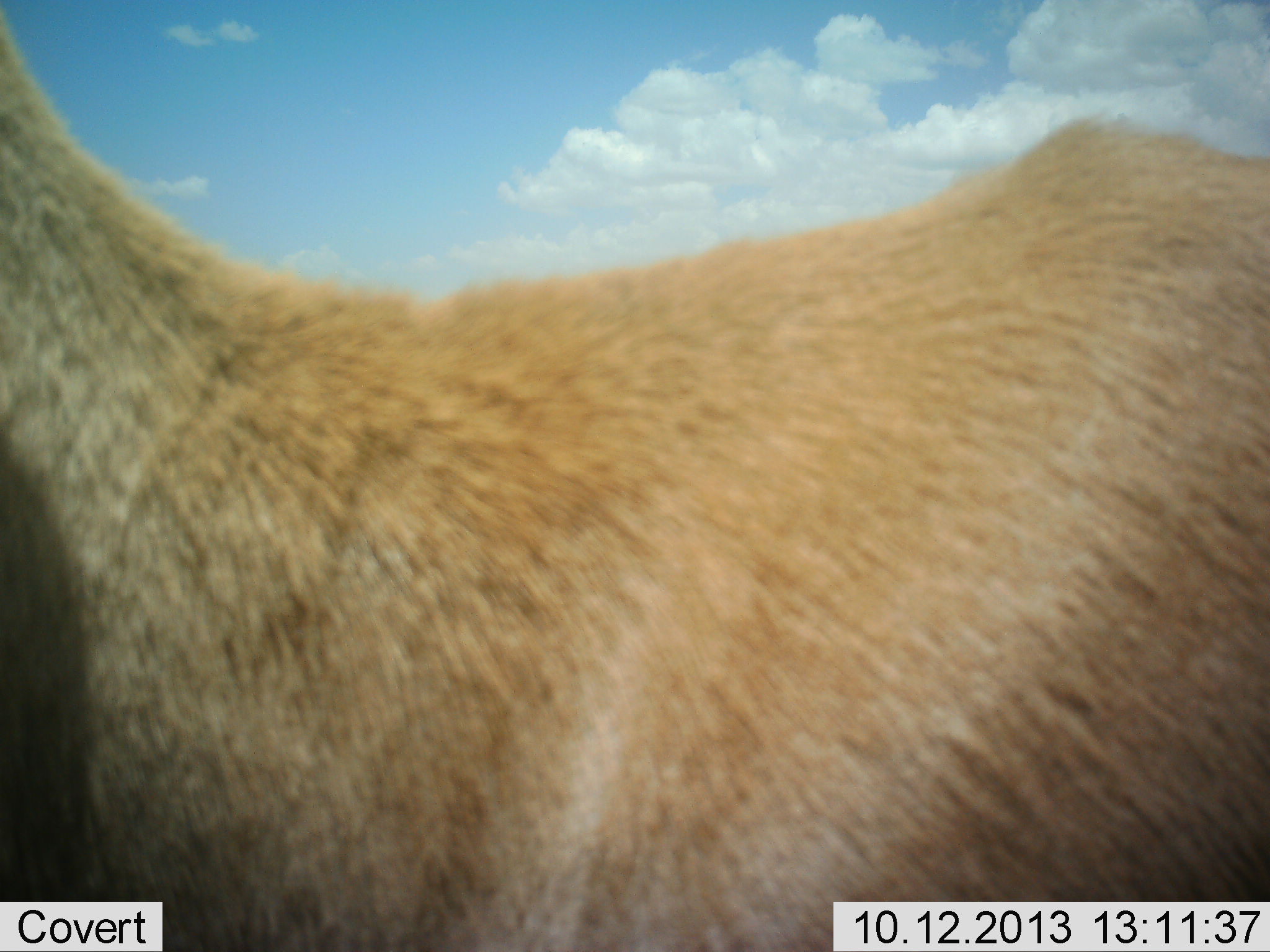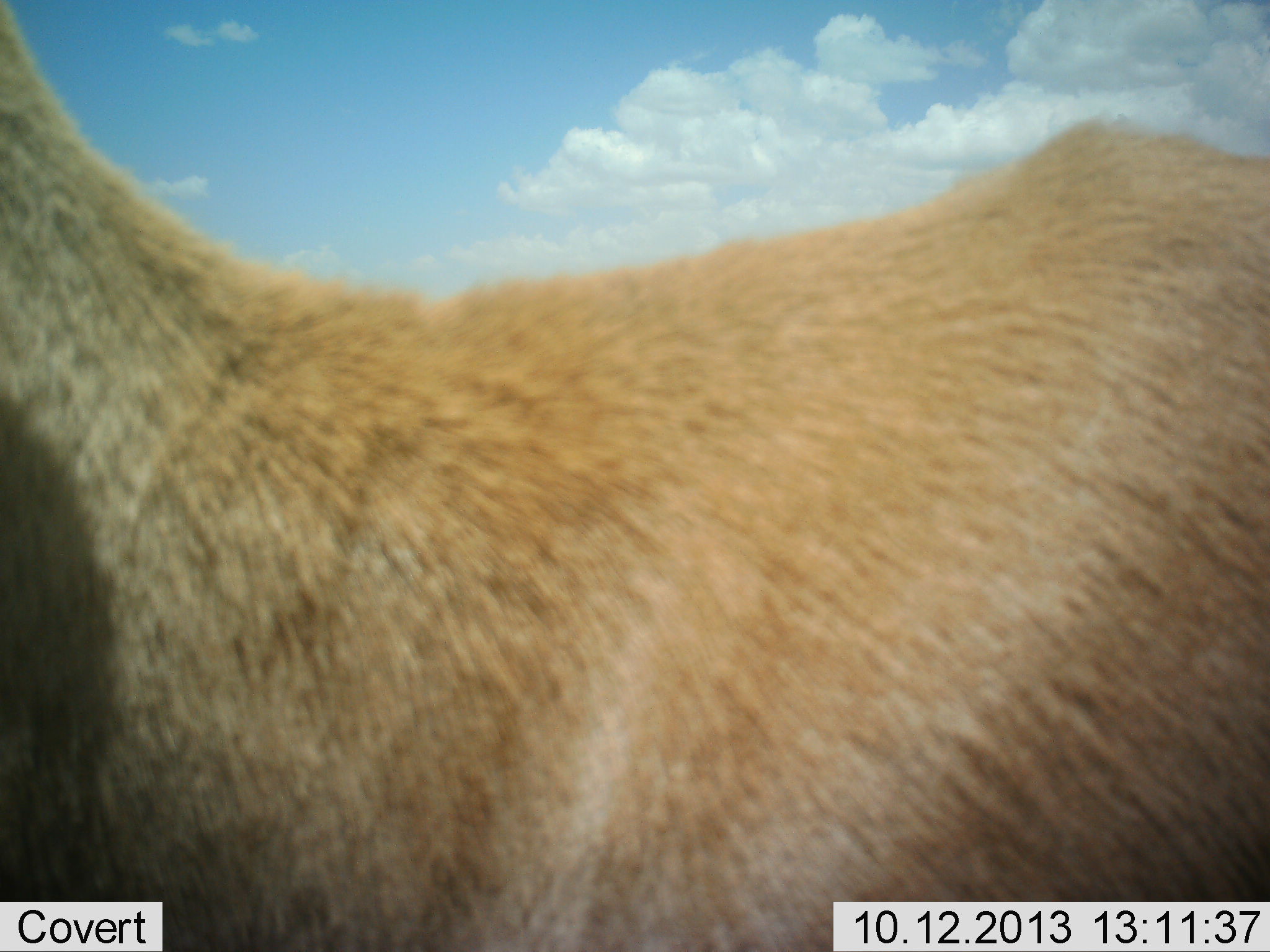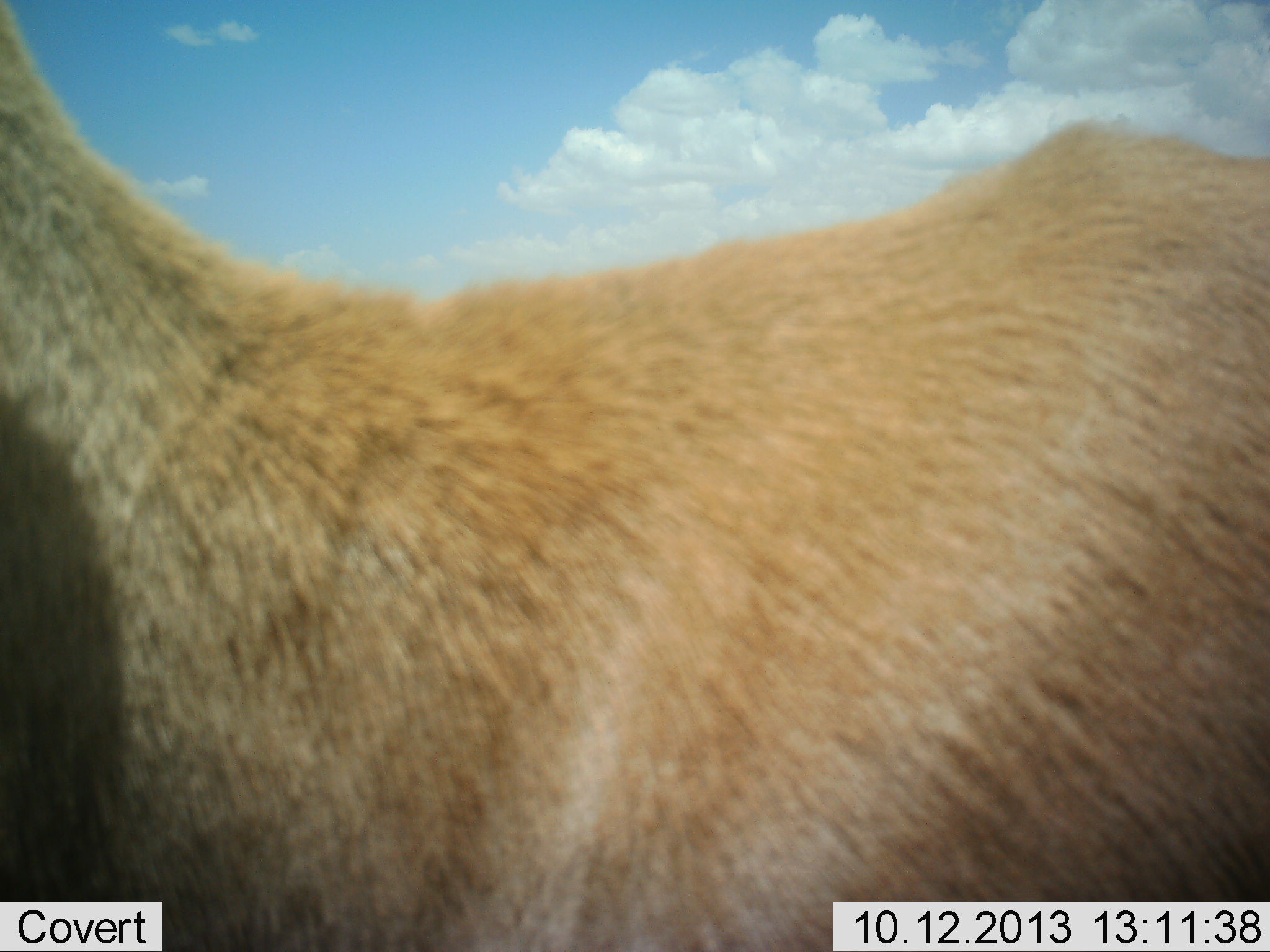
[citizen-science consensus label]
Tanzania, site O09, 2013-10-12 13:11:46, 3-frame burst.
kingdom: Animalia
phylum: Chordata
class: Mammalia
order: Artiodactyla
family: Bovidae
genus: Nanger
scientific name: Nanger granti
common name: grant's gazelle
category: gazellegrants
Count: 1.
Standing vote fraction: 100%.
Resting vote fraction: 0%.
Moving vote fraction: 0%.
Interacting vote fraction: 0%.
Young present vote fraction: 0%.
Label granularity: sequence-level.